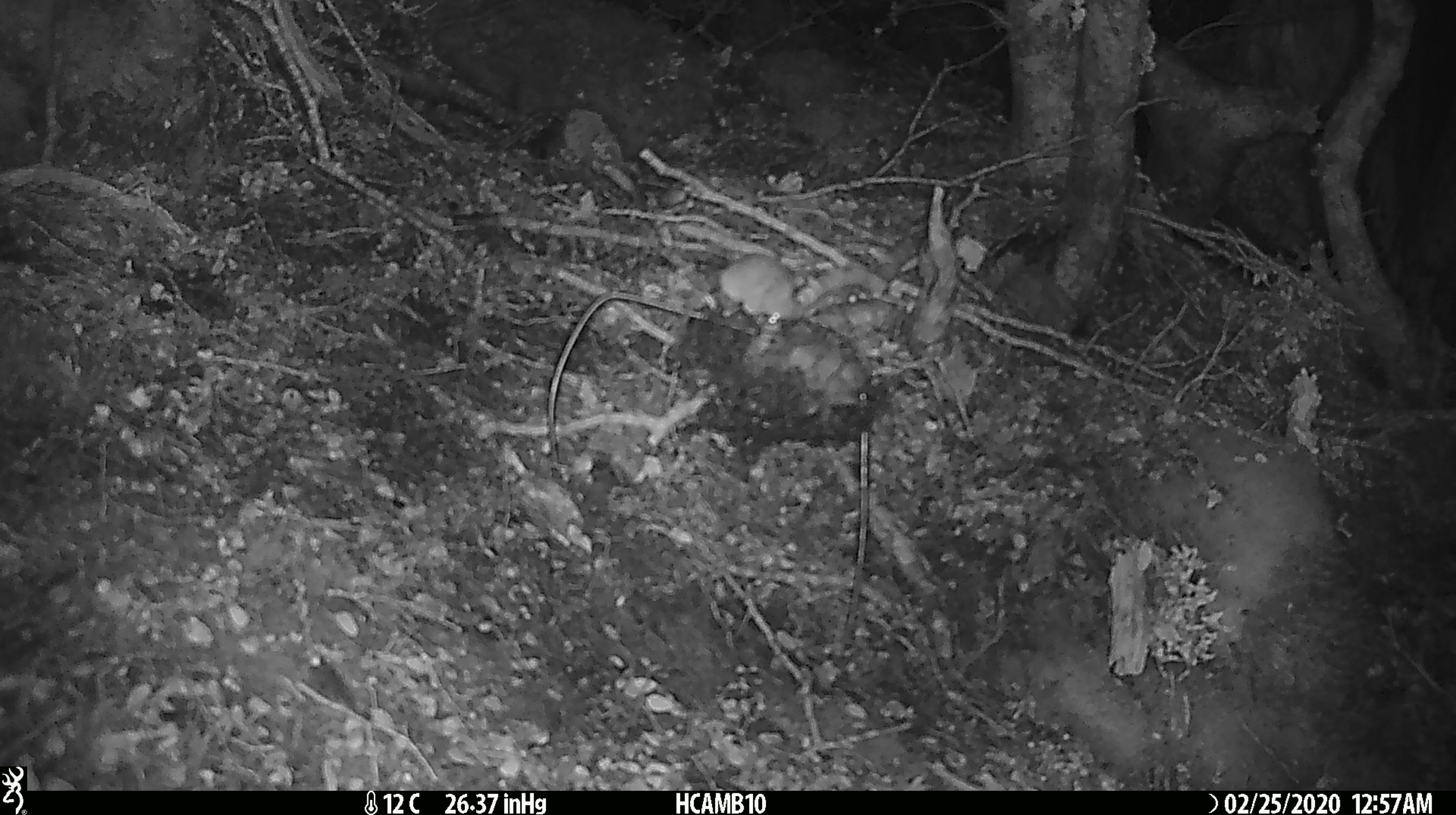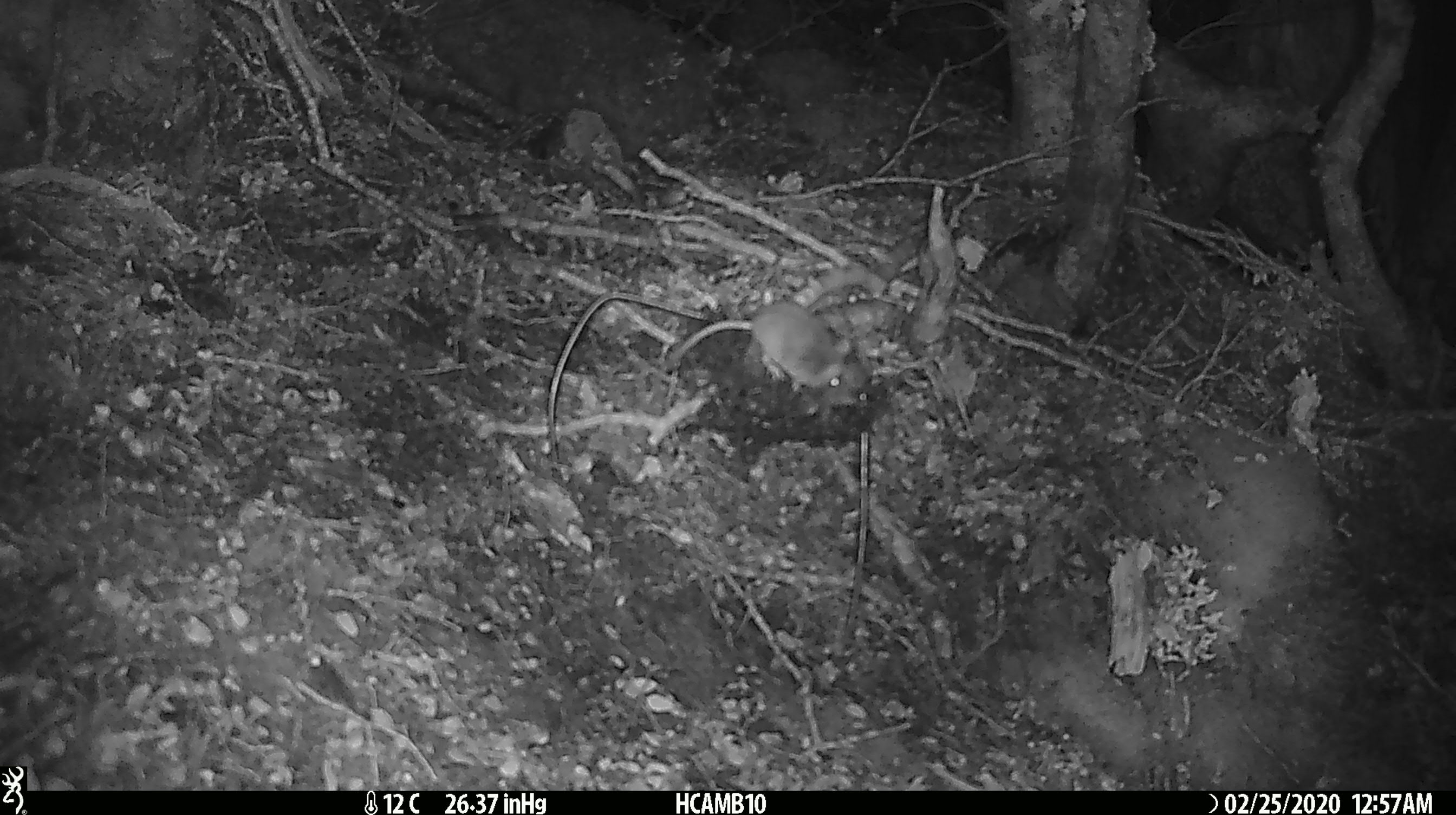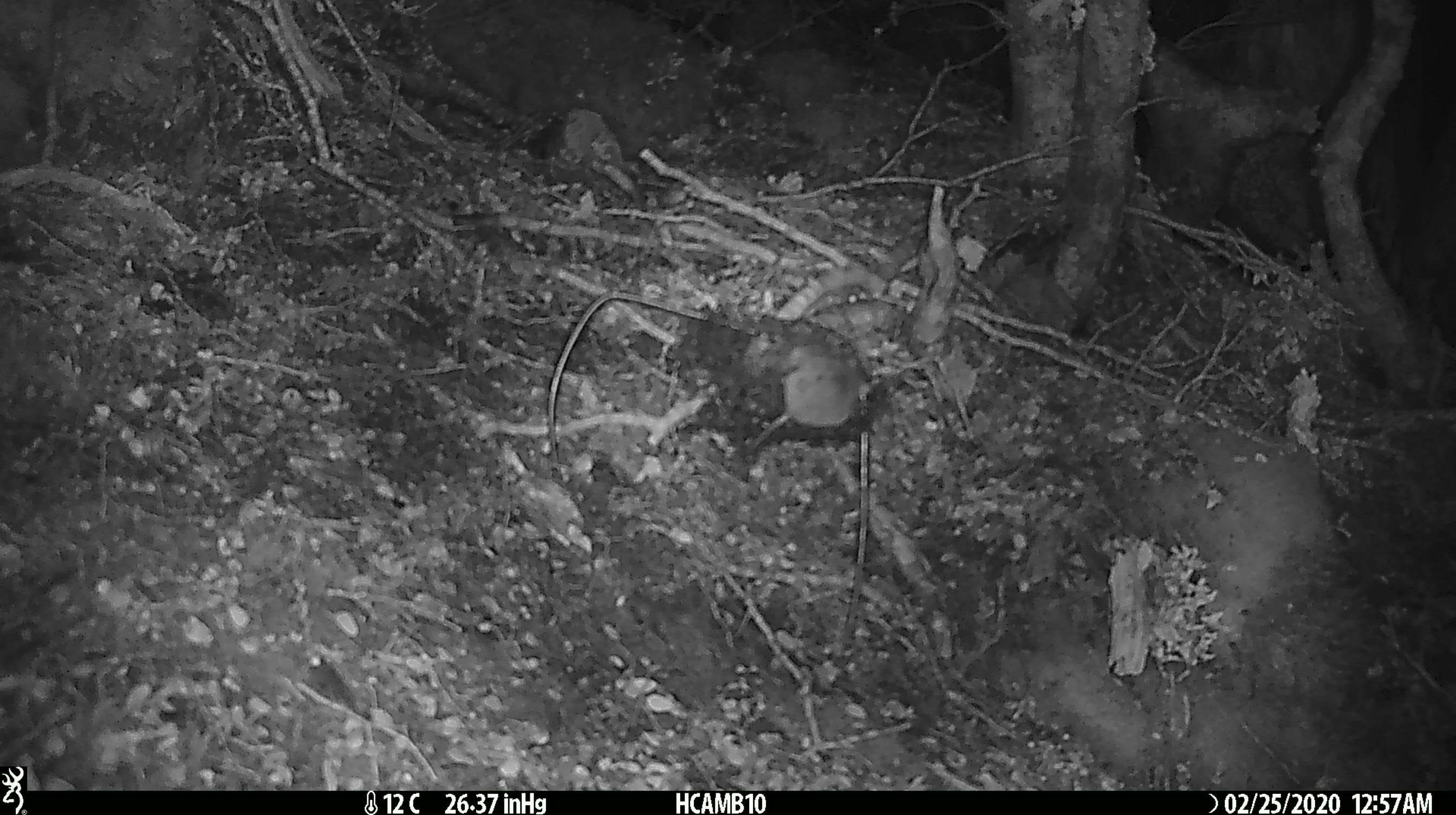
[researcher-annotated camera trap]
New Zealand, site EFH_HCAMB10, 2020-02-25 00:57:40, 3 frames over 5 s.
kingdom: Animalia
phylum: Chordata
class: Mammalia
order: Rodentia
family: Muridae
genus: Mus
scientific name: Mus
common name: mouse